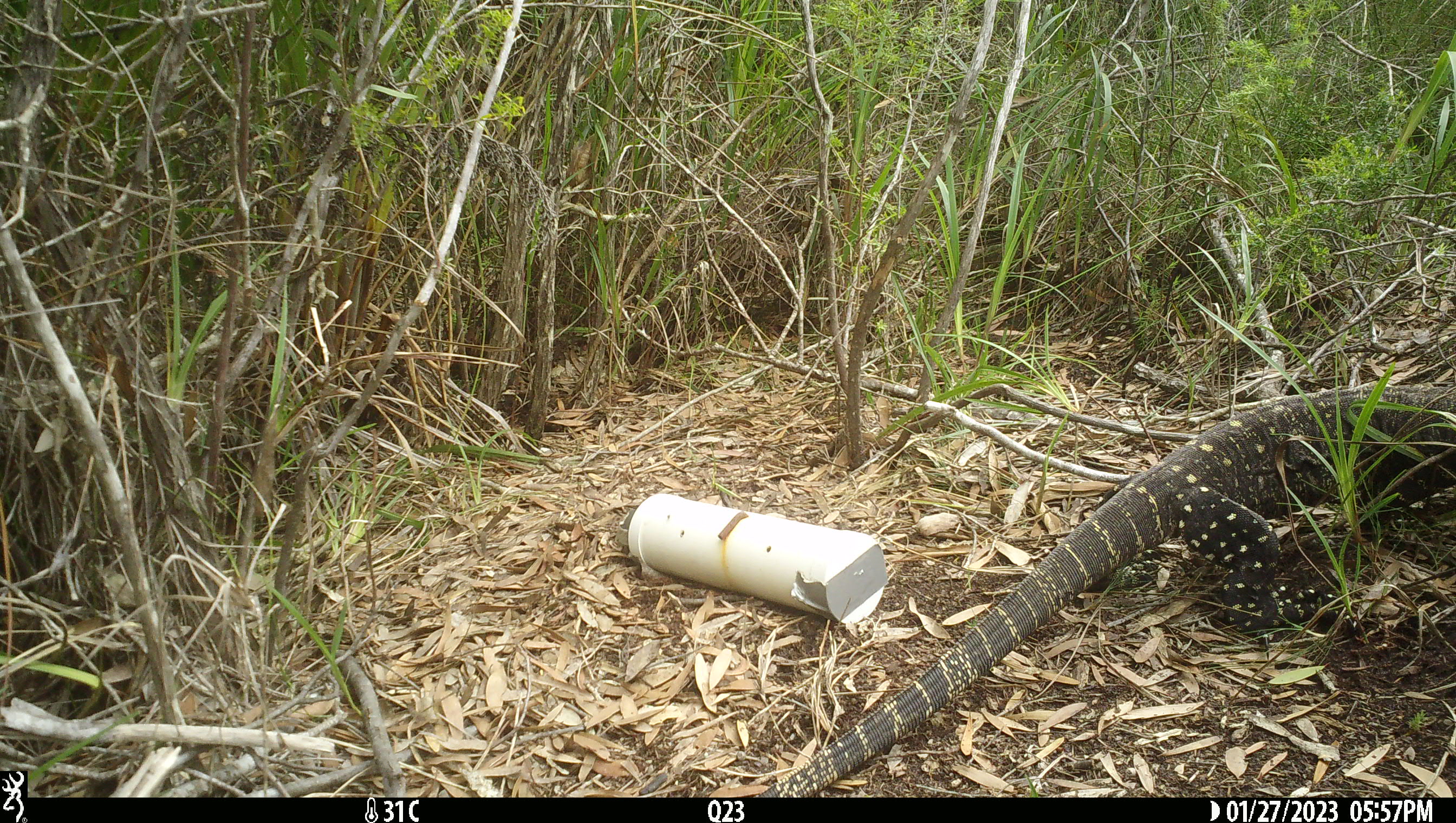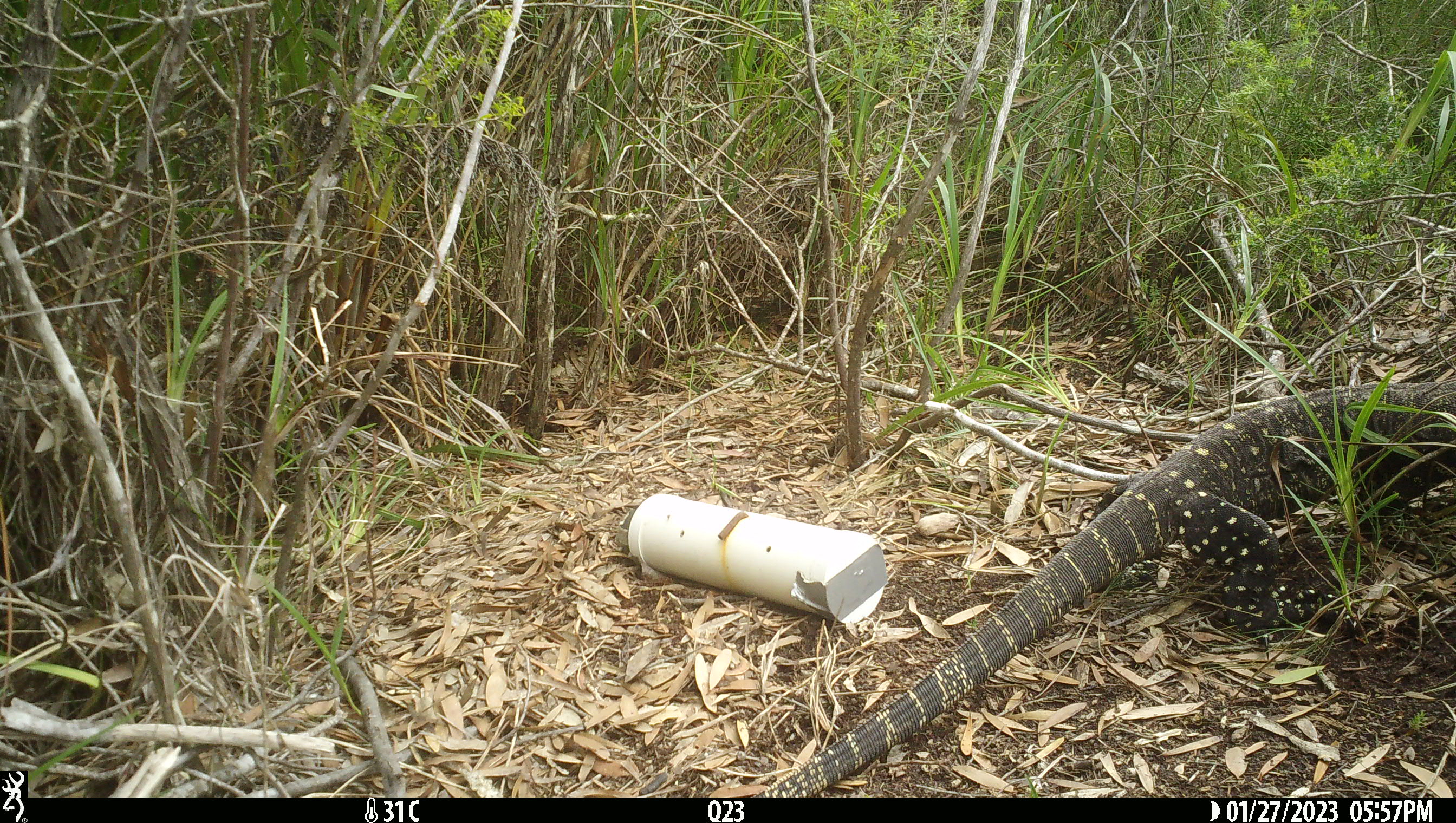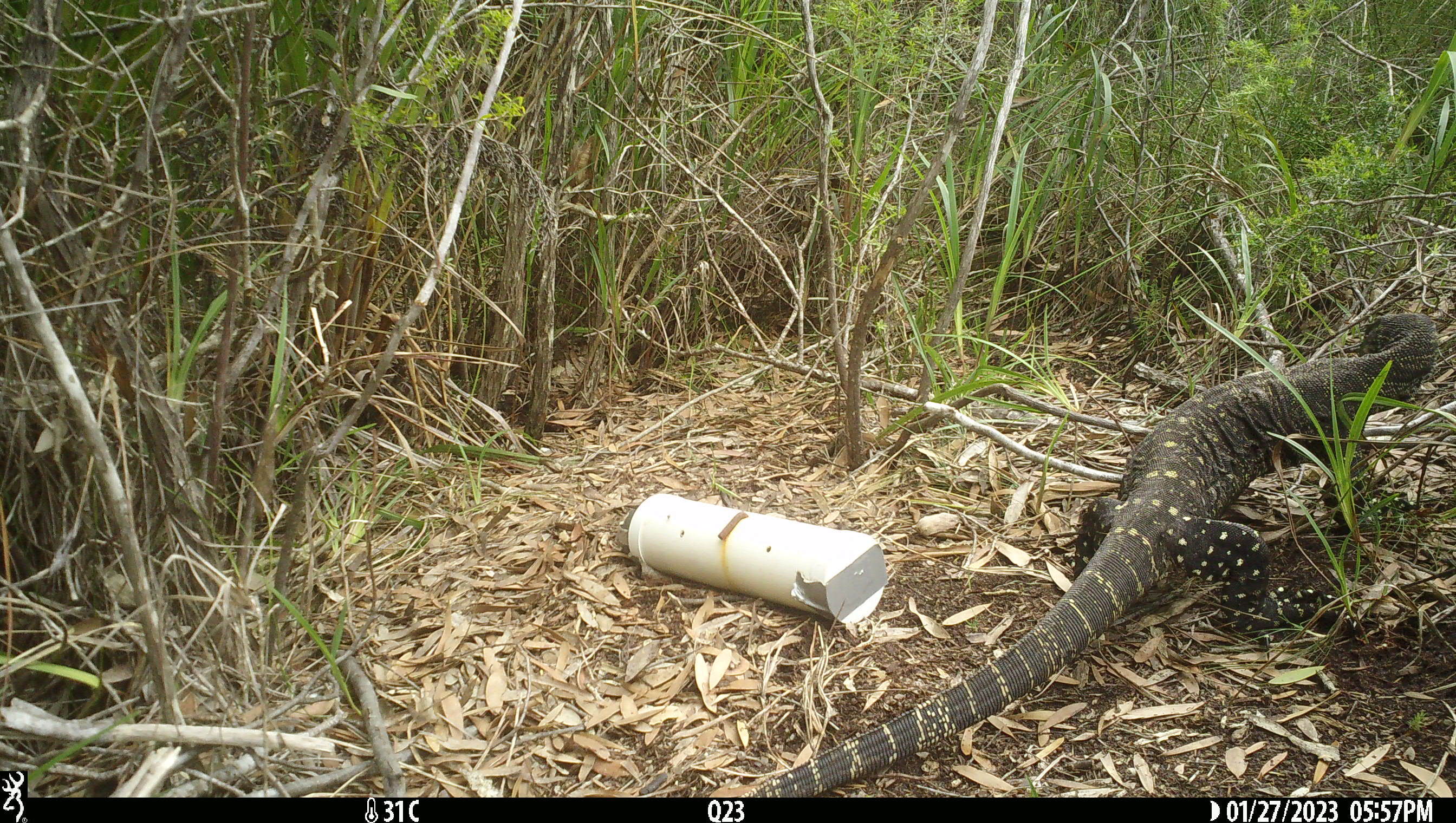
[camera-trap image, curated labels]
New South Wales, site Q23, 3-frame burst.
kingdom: Animalia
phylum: Chordata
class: Reptilia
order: Squamata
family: Varanidae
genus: Varanus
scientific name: Varanus varius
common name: lace monitor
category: goanna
Goanna (lace monitor) (Varanus varius).